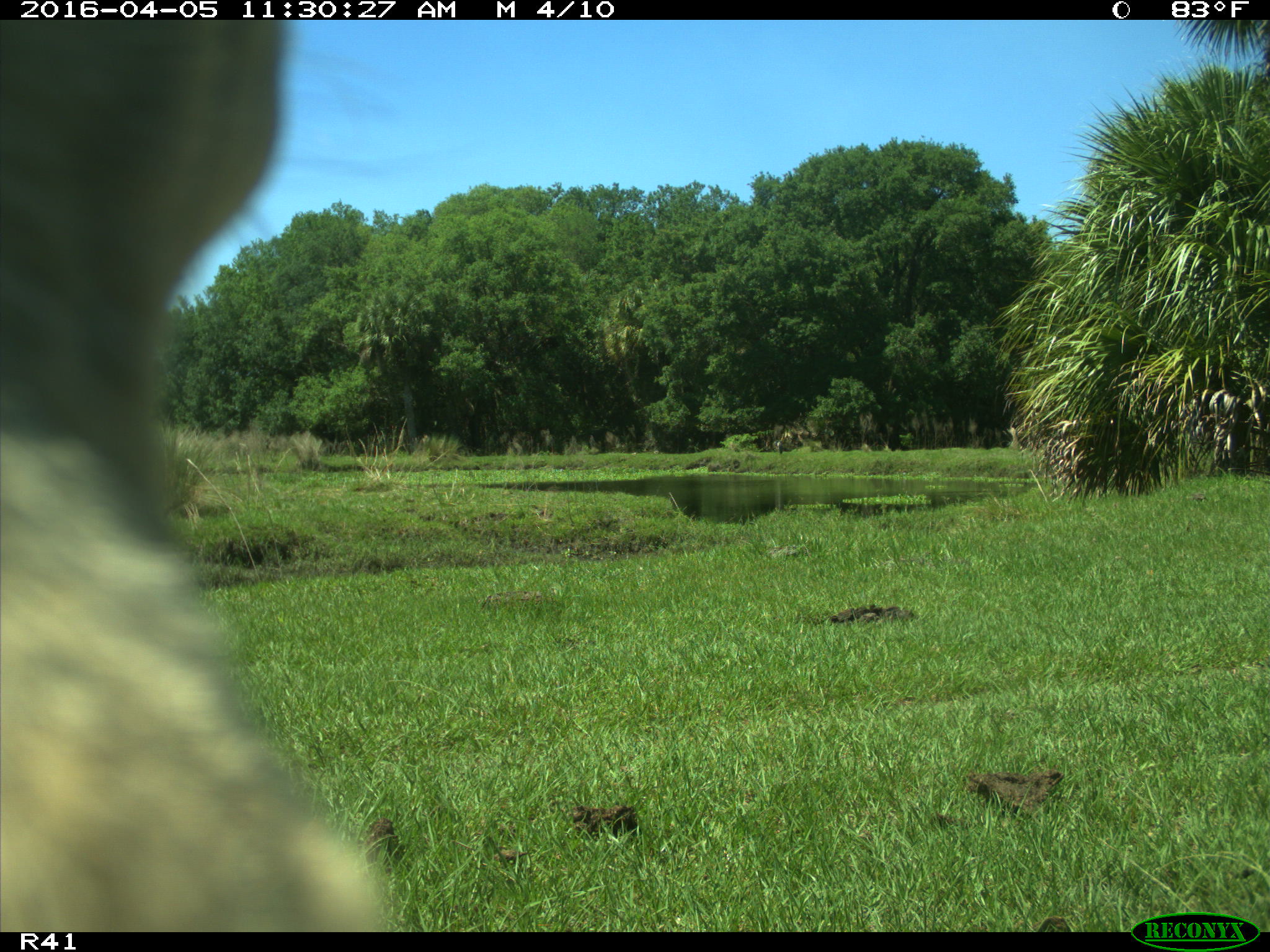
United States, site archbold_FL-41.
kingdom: Animalia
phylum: Chordata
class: Mammalia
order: Artiodactyla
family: Bovidae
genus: Bos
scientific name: Bos taurus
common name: domestic cow